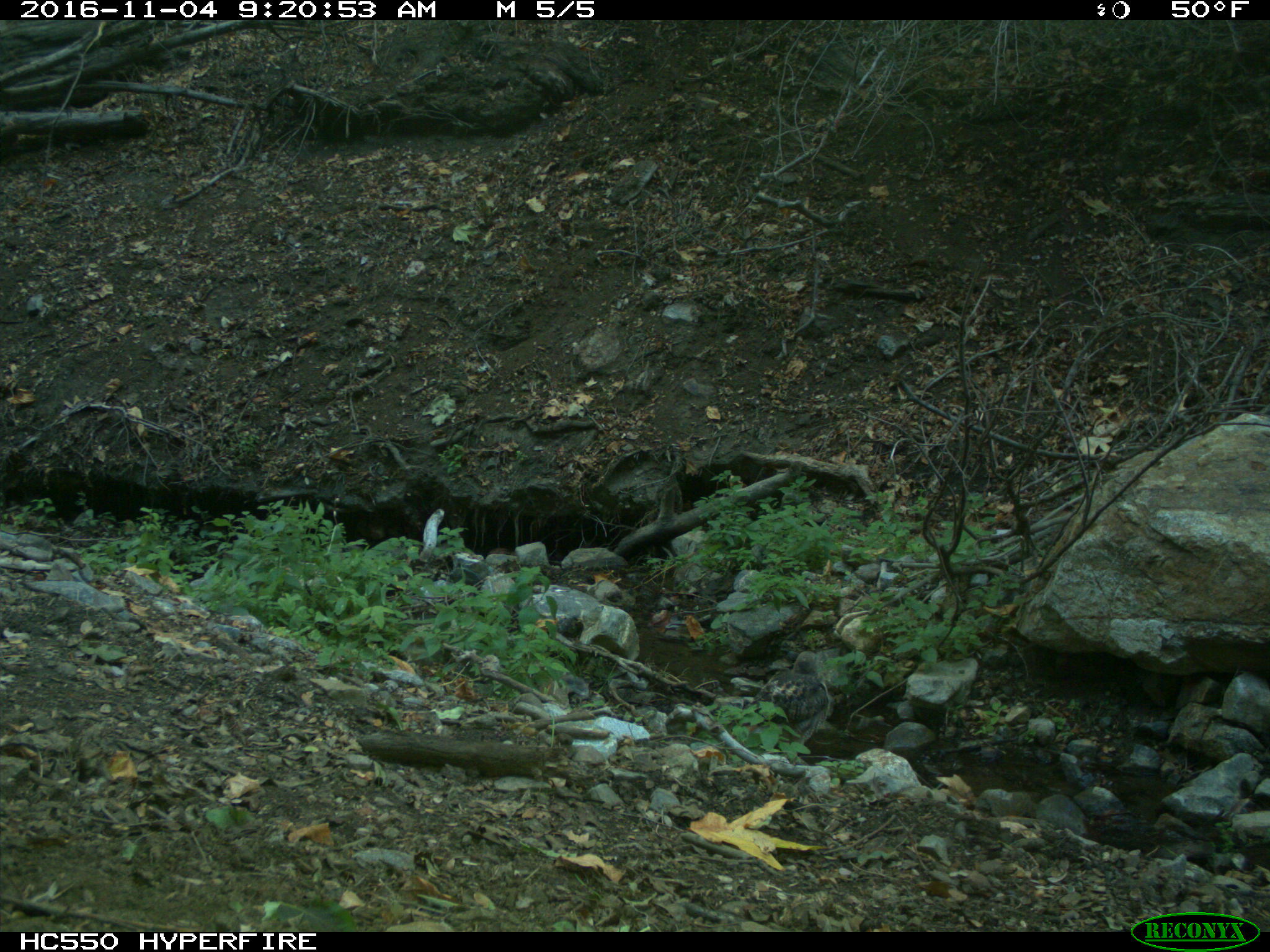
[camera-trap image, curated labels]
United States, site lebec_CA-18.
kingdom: Animalia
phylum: Chordata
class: Aves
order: Accipitriformes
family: Accipitridae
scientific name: Accipitridae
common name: acciptirids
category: unidentified accipitrid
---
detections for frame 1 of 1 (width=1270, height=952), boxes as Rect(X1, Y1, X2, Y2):
animal: Rect(744, 650, 833, 753)